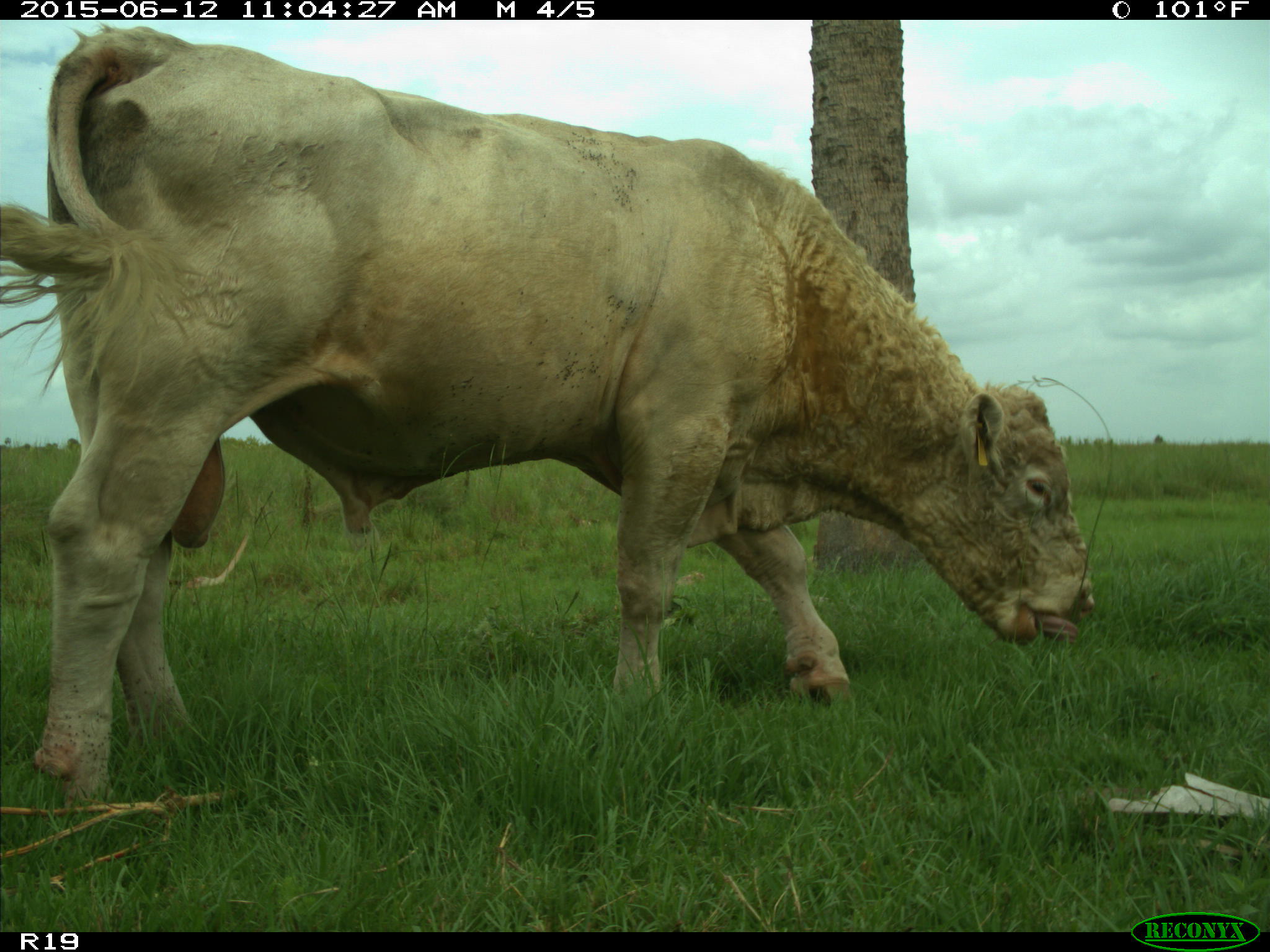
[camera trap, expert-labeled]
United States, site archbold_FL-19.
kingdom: Animalia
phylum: Chordata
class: Mammalia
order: Artiodactyla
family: Bovidae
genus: Bos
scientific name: Bos taurus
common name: domestic cow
Bos taurus (domestic cow).